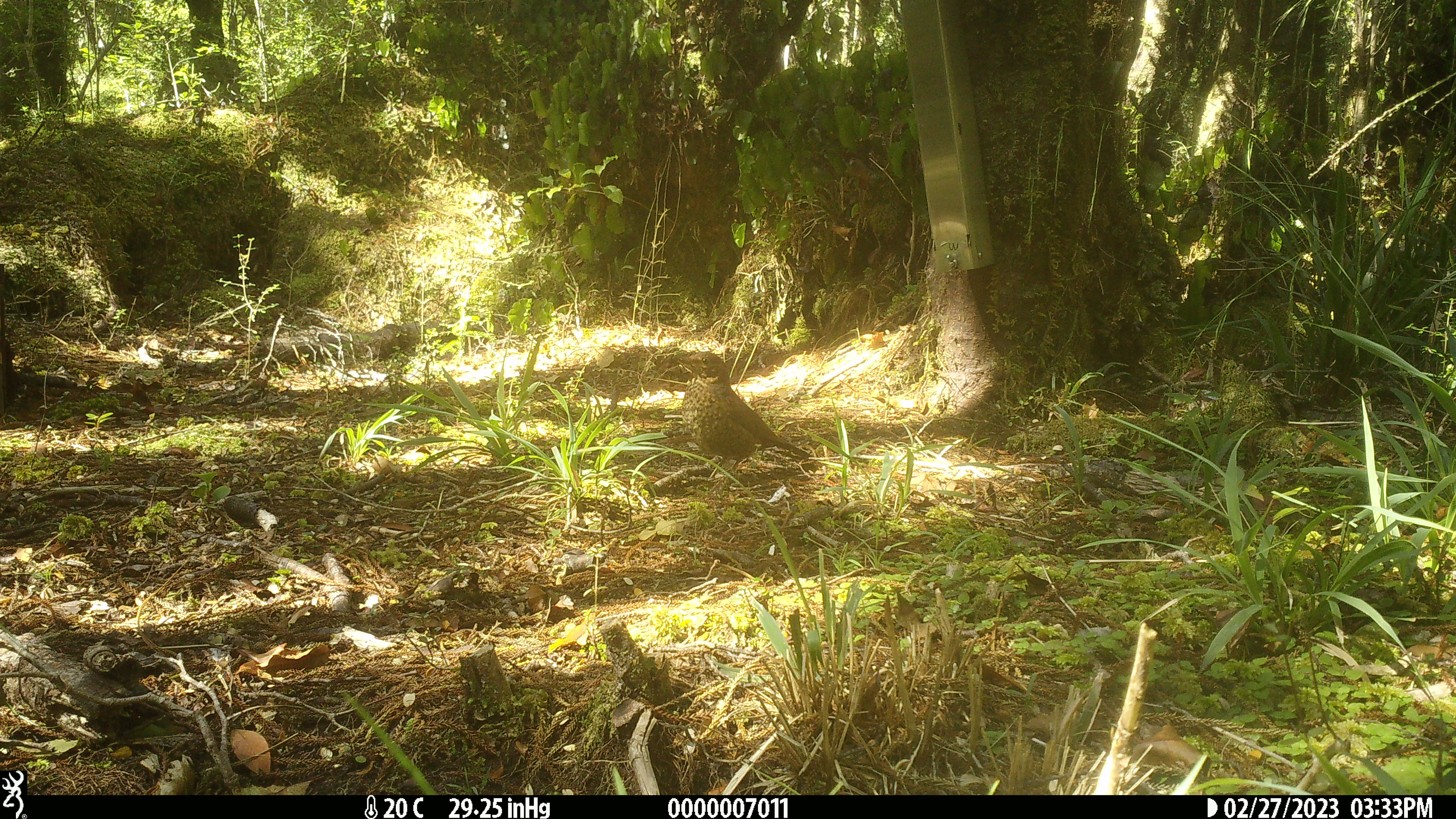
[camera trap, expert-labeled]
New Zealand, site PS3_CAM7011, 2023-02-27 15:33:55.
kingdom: Animalia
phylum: Chordata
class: Aves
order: Passeriformes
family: Turdidae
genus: Turdus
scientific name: Turdus merula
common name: eurasian blackbird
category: blackbird